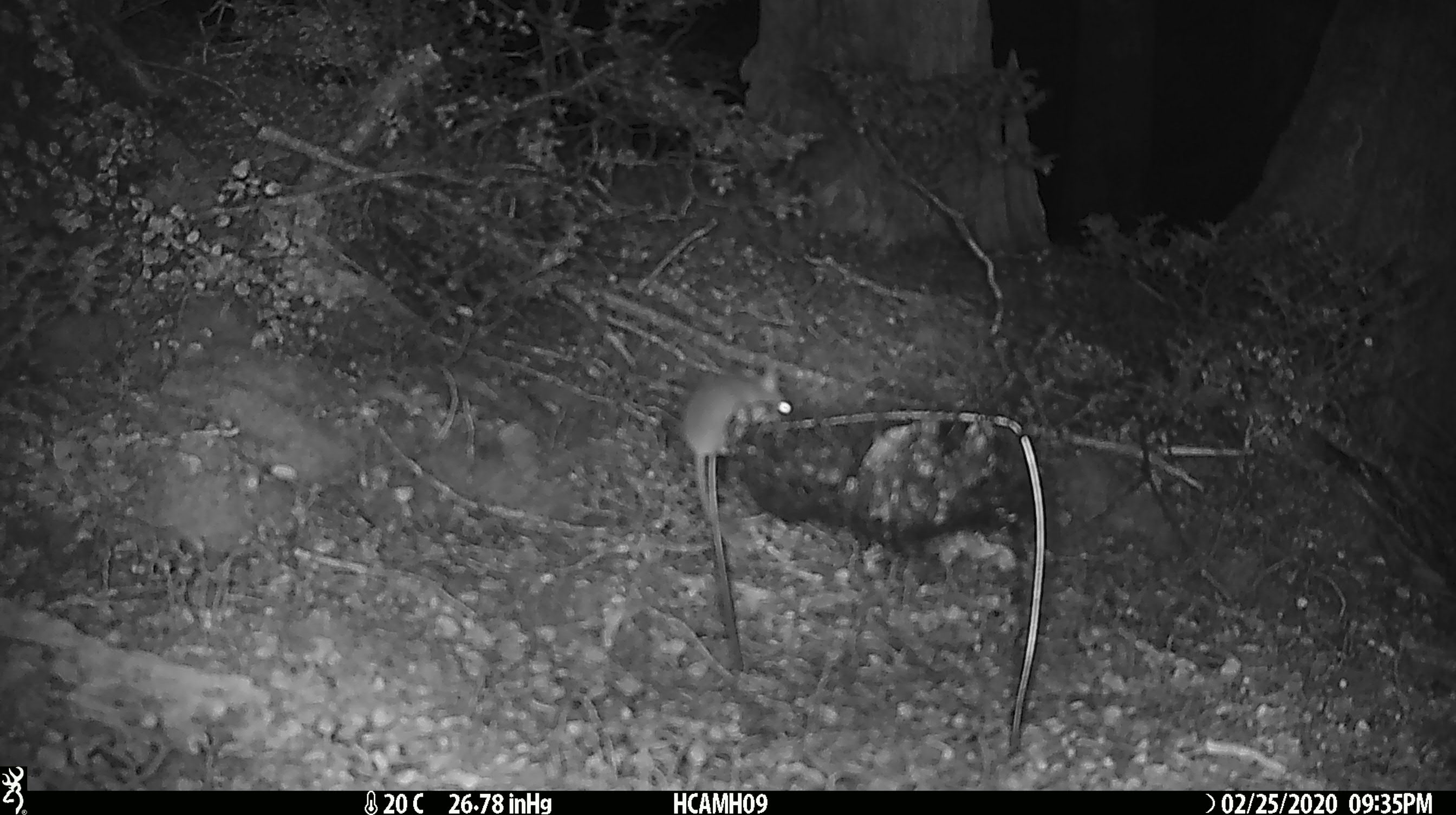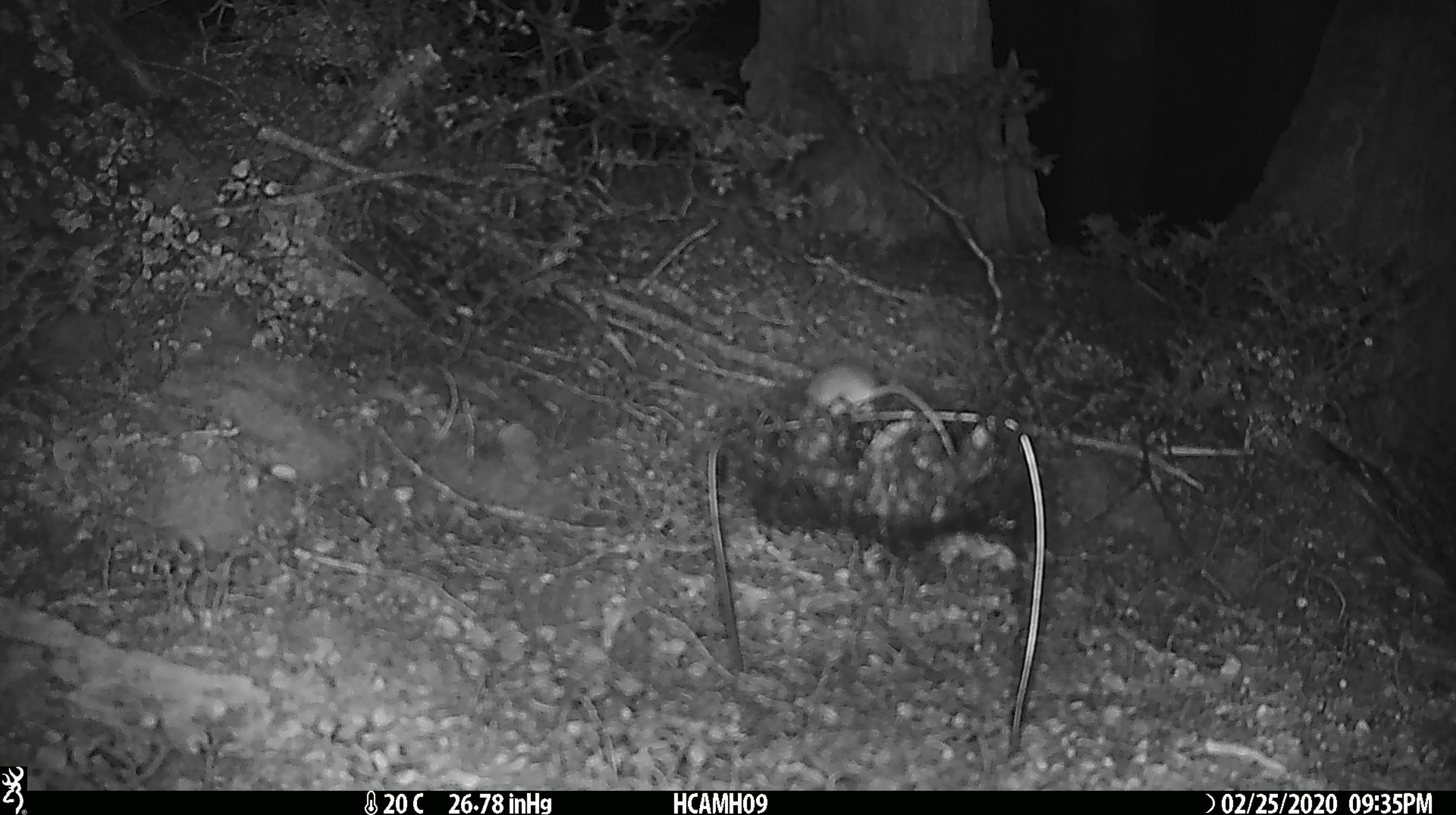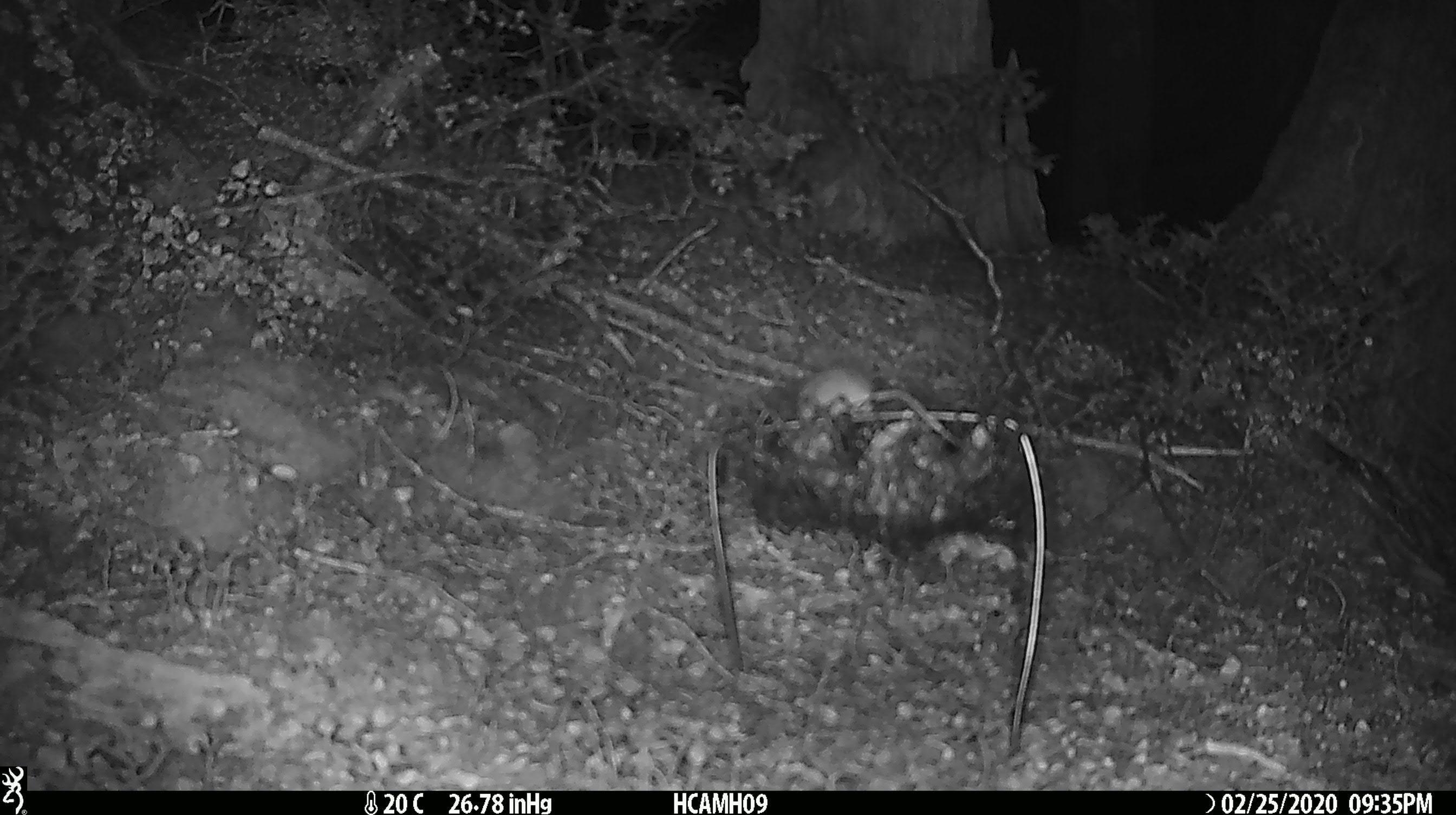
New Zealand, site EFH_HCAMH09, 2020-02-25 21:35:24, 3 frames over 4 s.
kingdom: Animalia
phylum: Chordata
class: Mammalia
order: Rodentia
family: Muridae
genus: Mus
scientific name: Mus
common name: mouse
Mouse (Mus).